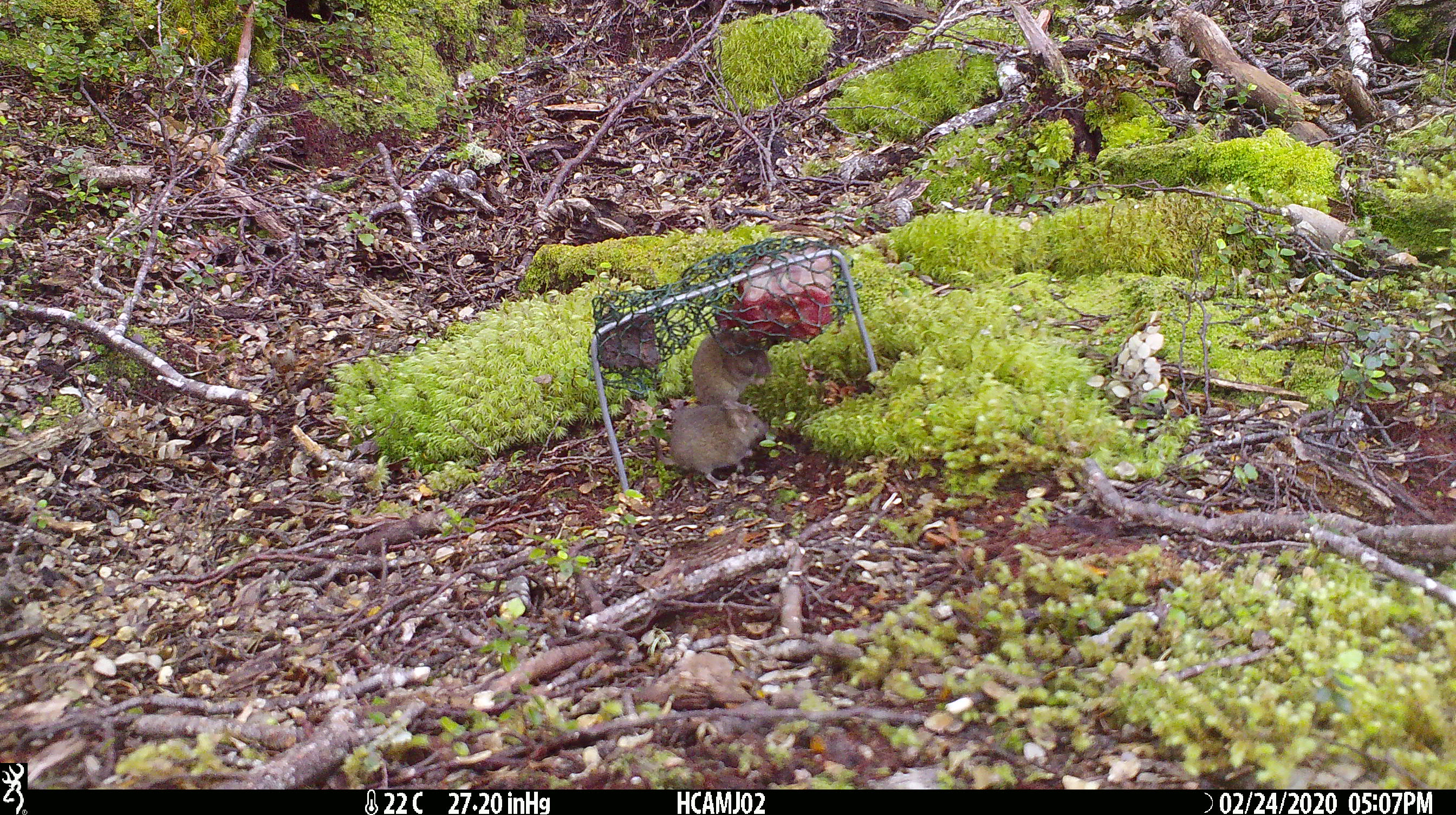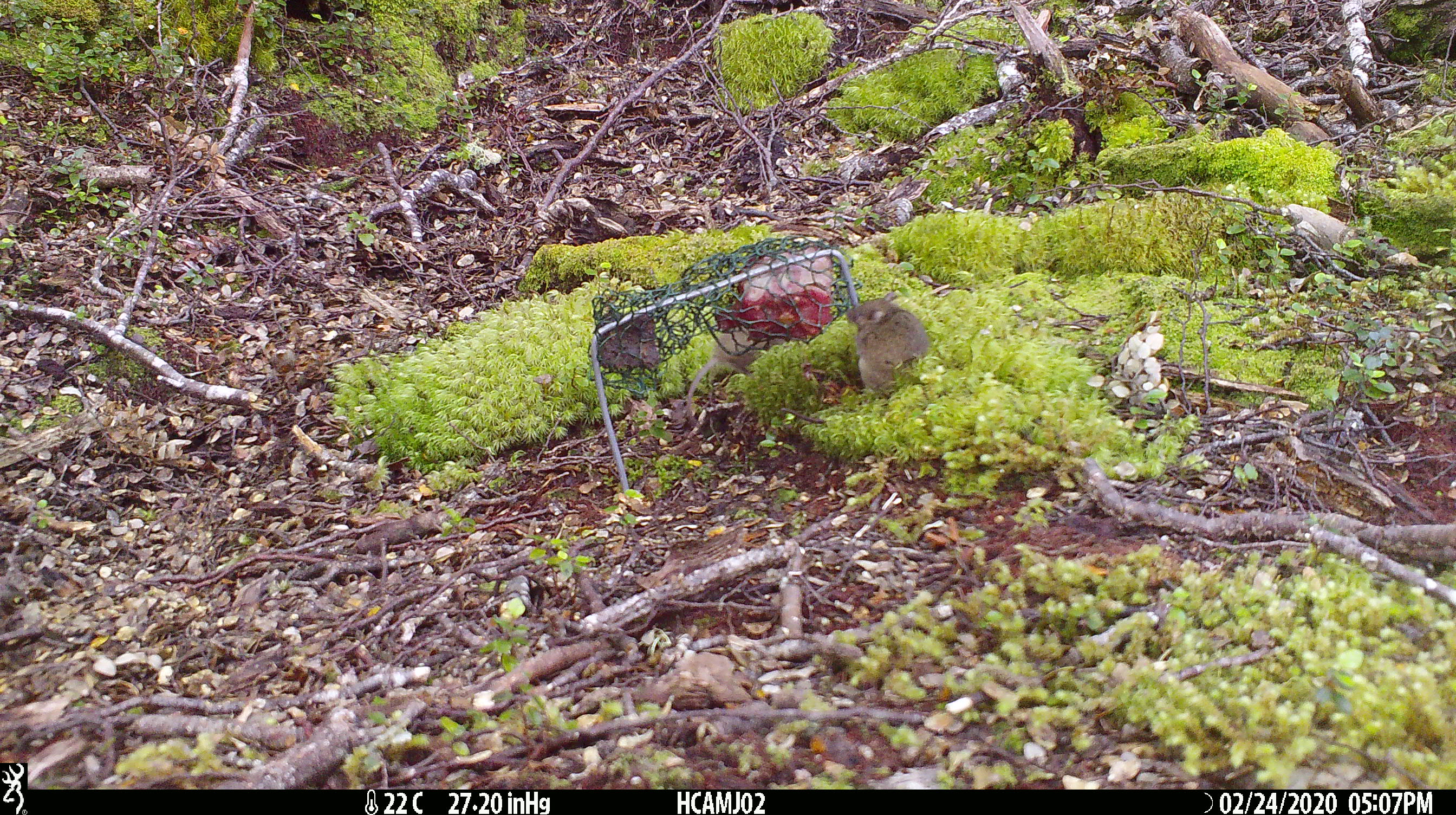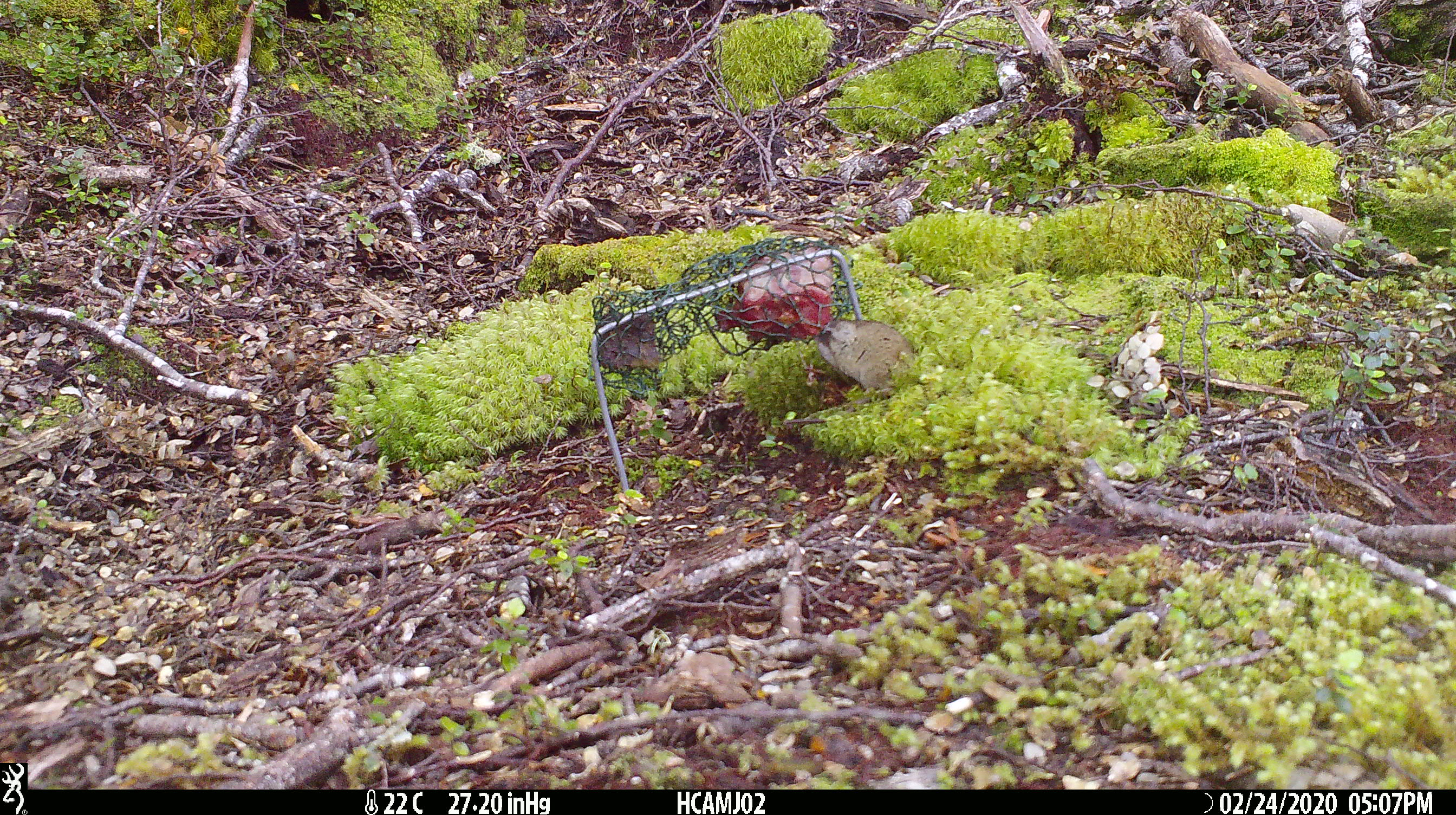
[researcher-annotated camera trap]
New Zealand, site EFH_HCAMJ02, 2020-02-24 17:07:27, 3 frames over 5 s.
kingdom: Animalia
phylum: Chordata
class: Mammalia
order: Rodentia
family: Muridae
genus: Mus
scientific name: Mus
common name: mouse